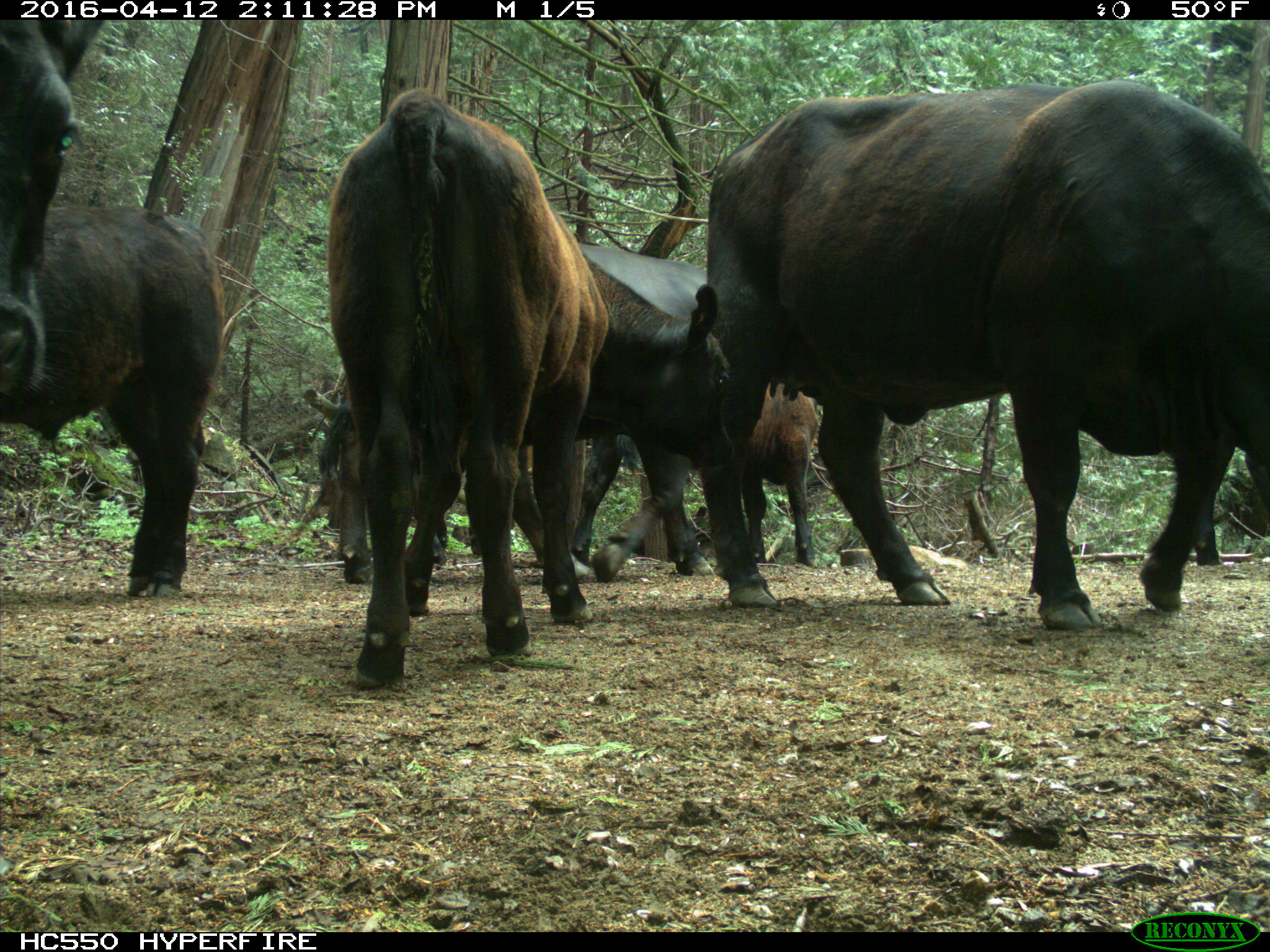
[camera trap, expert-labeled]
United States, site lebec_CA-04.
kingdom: Animalia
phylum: Chordata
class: Mammalia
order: Artiodactyla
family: Bovidae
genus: Bos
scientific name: Bos taurus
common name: domestic cow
Bos taurus (domestic cow).